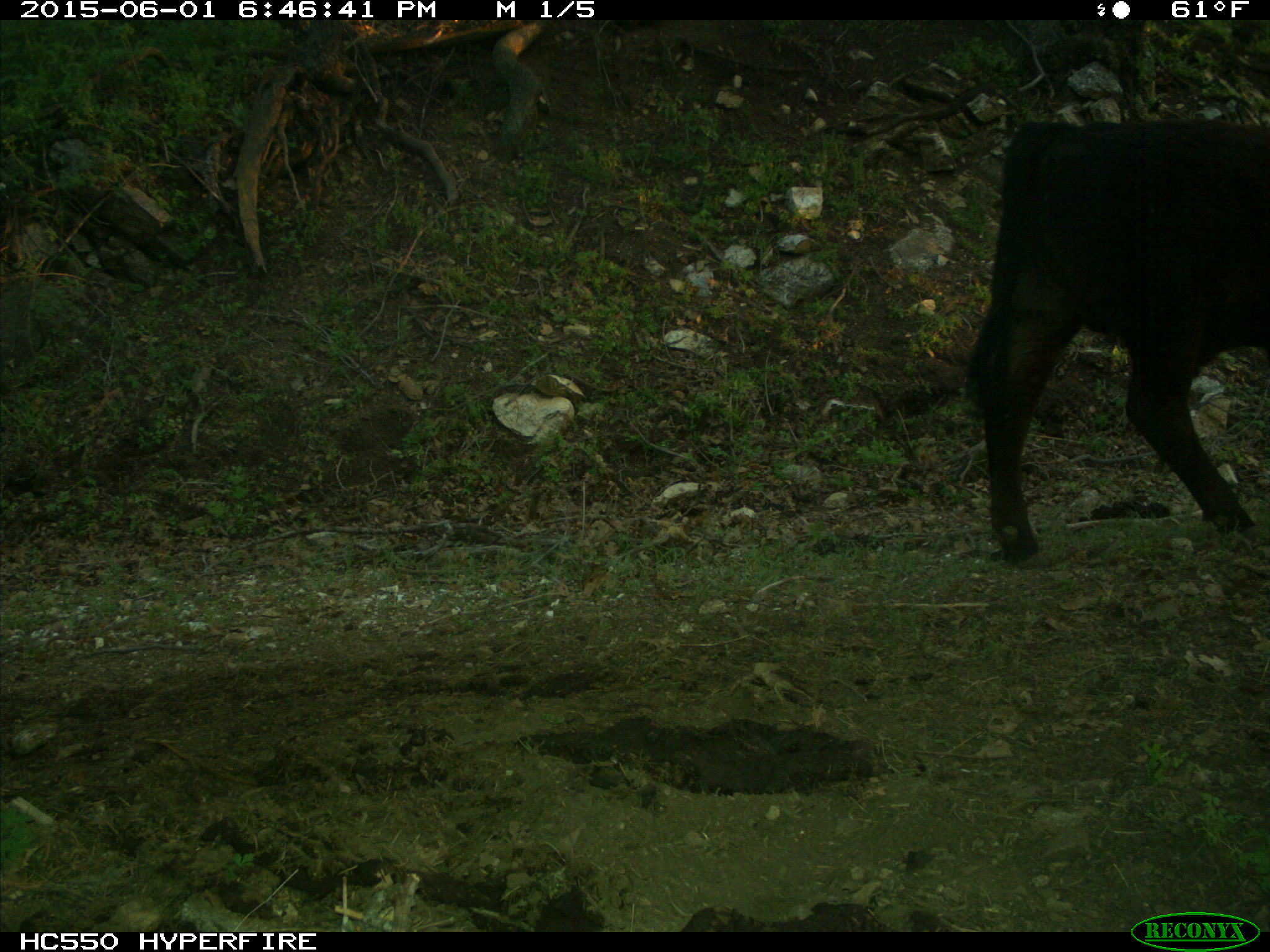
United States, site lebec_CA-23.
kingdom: Animalia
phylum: Chordata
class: Mammalia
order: Artiodactyla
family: Bovidae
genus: Bos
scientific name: Bos taurus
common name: domestic cow